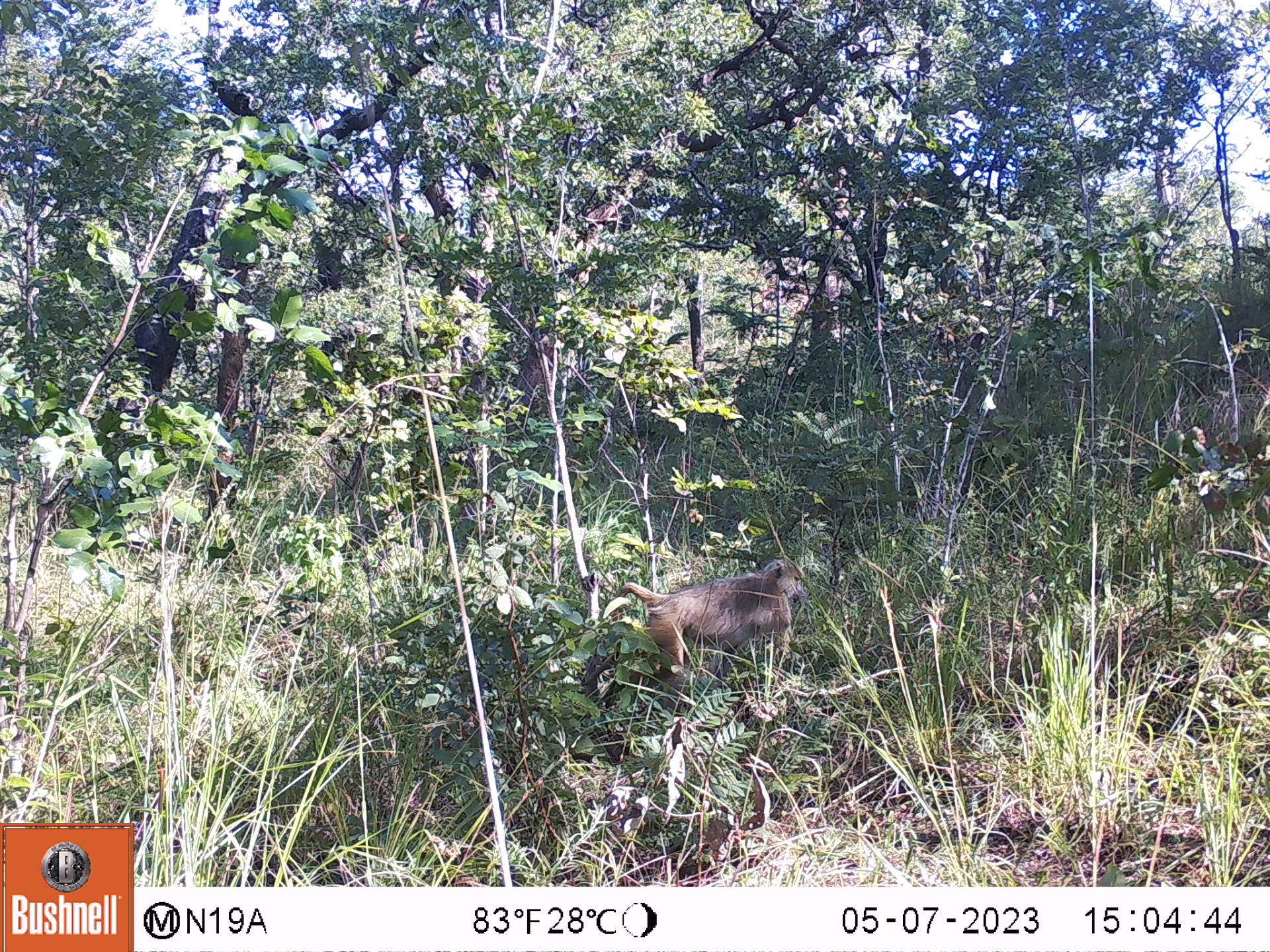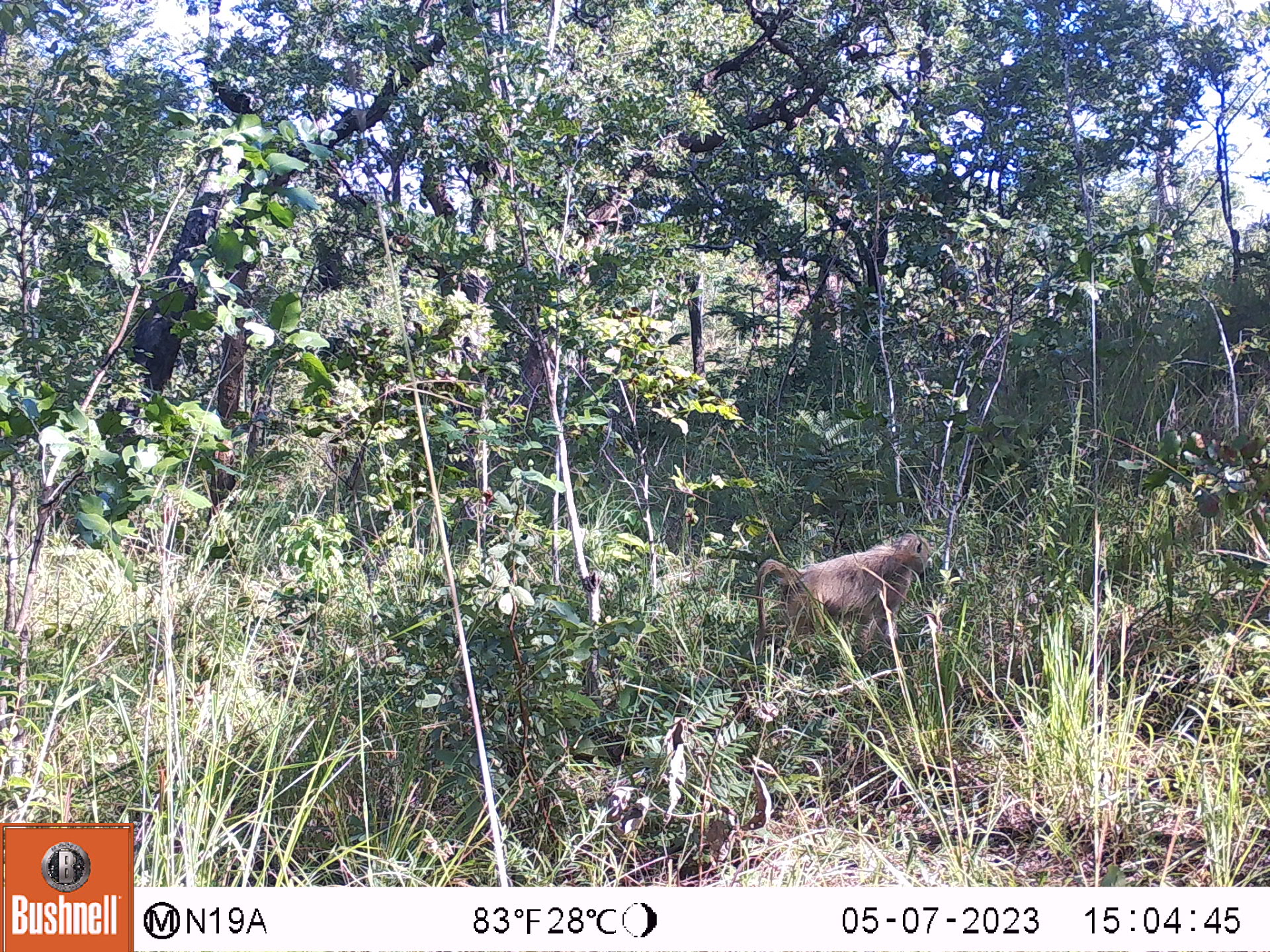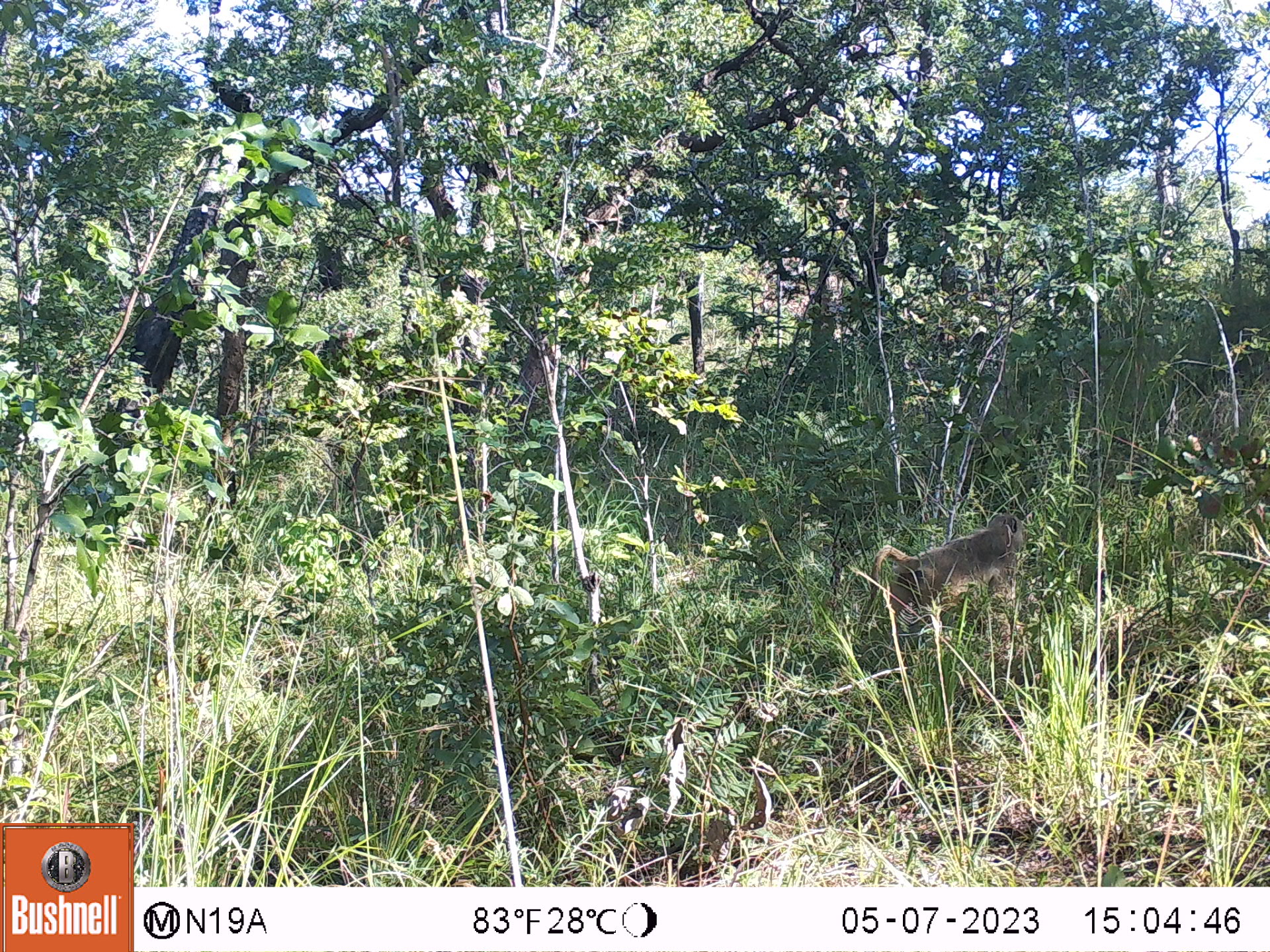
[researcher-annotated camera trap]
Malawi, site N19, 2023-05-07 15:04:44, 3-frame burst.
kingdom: Animalia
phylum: Chordata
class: Mammalia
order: Primates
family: Cercopithecidae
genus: Papio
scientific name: Papio cynocephalus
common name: yellow baboon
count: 1